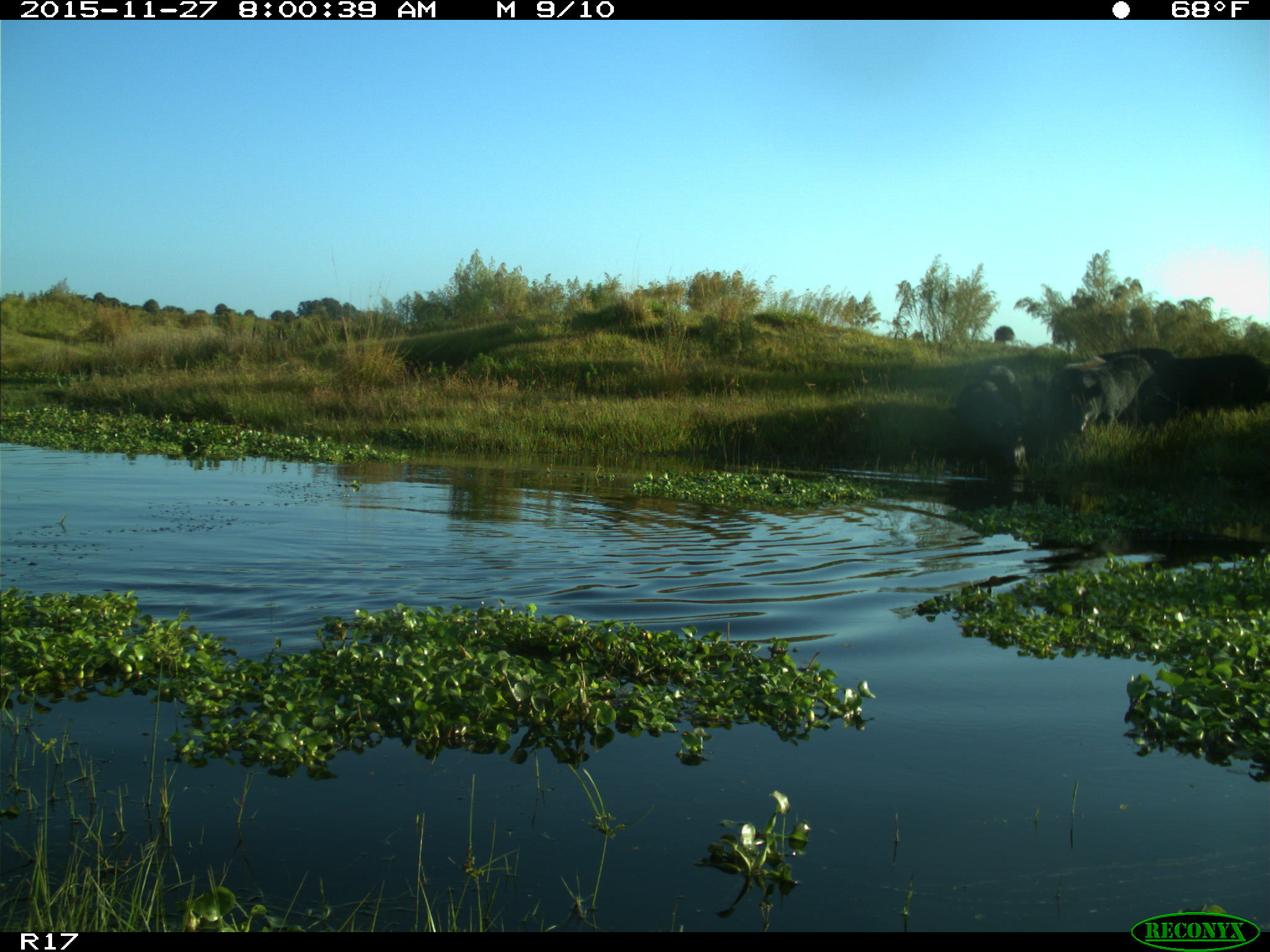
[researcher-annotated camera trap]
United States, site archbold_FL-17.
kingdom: Animalia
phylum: Chordata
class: Mammalia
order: Artiodactyla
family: Suidae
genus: Sus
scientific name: Sus scrofa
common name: wild boar